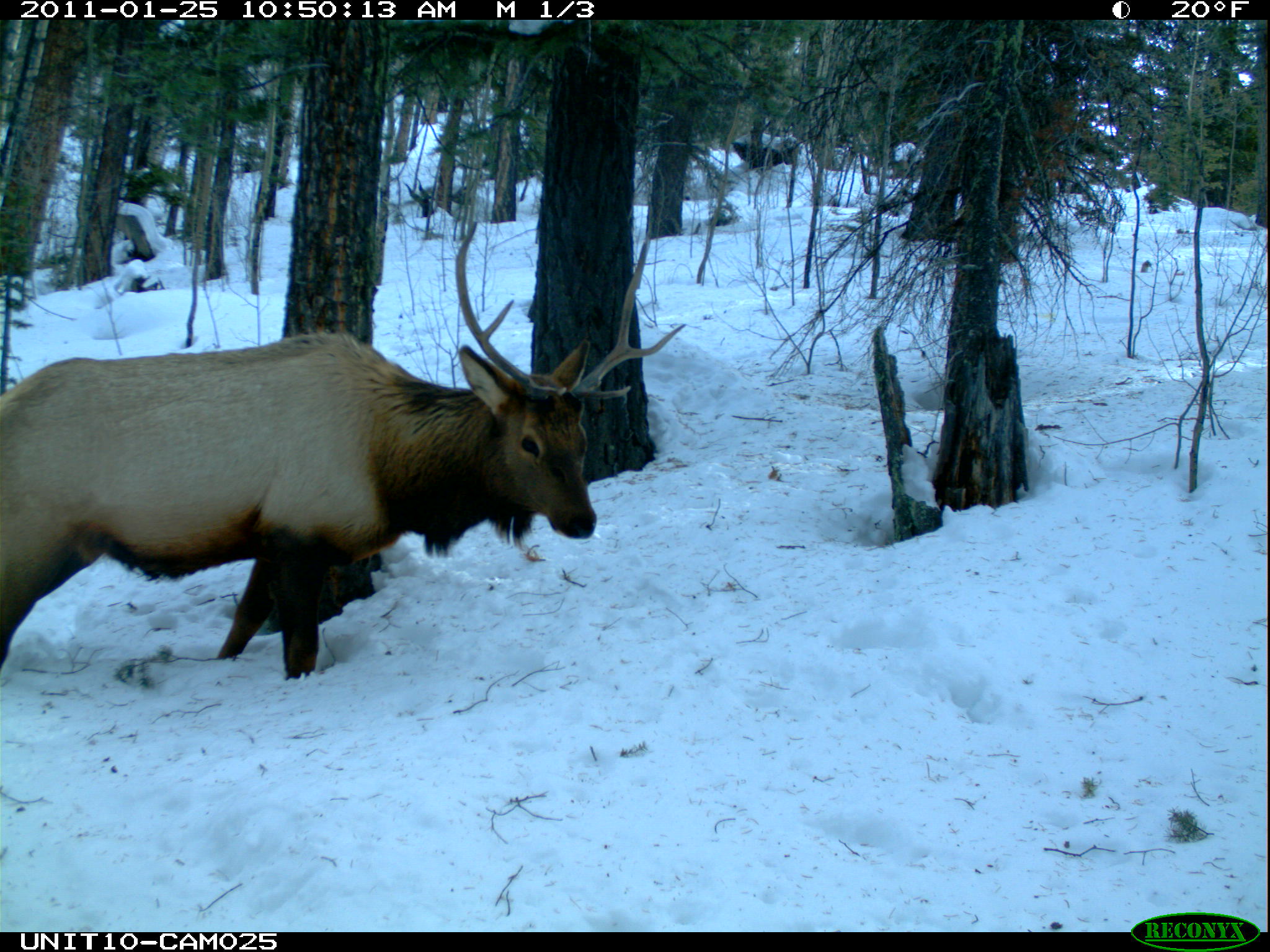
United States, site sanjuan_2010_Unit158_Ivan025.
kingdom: Animalia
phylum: Chordata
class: Mammalia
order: Artiodactyla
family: Cervidae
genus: Cervus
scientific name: Cervus elaphus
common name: red deer